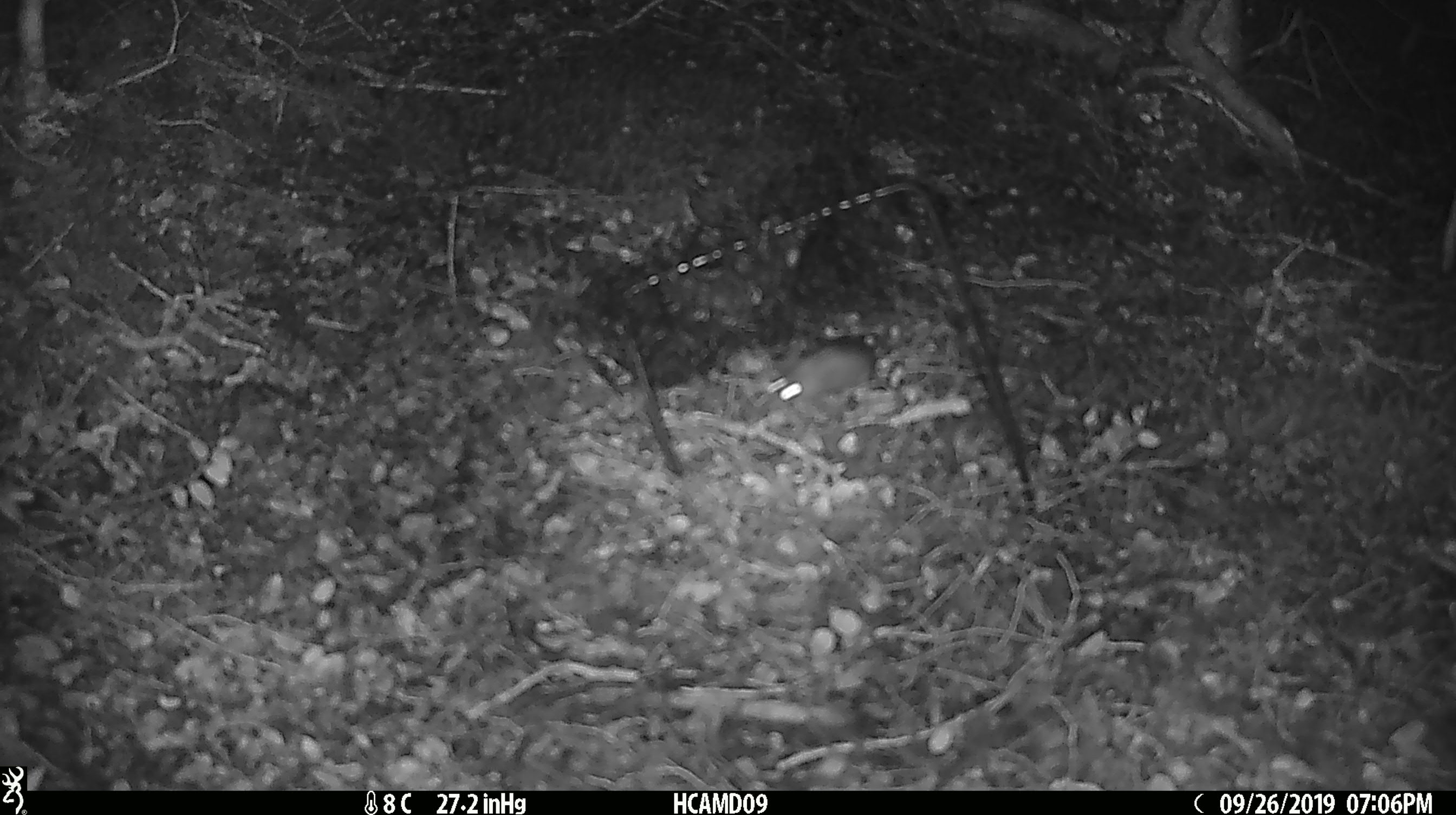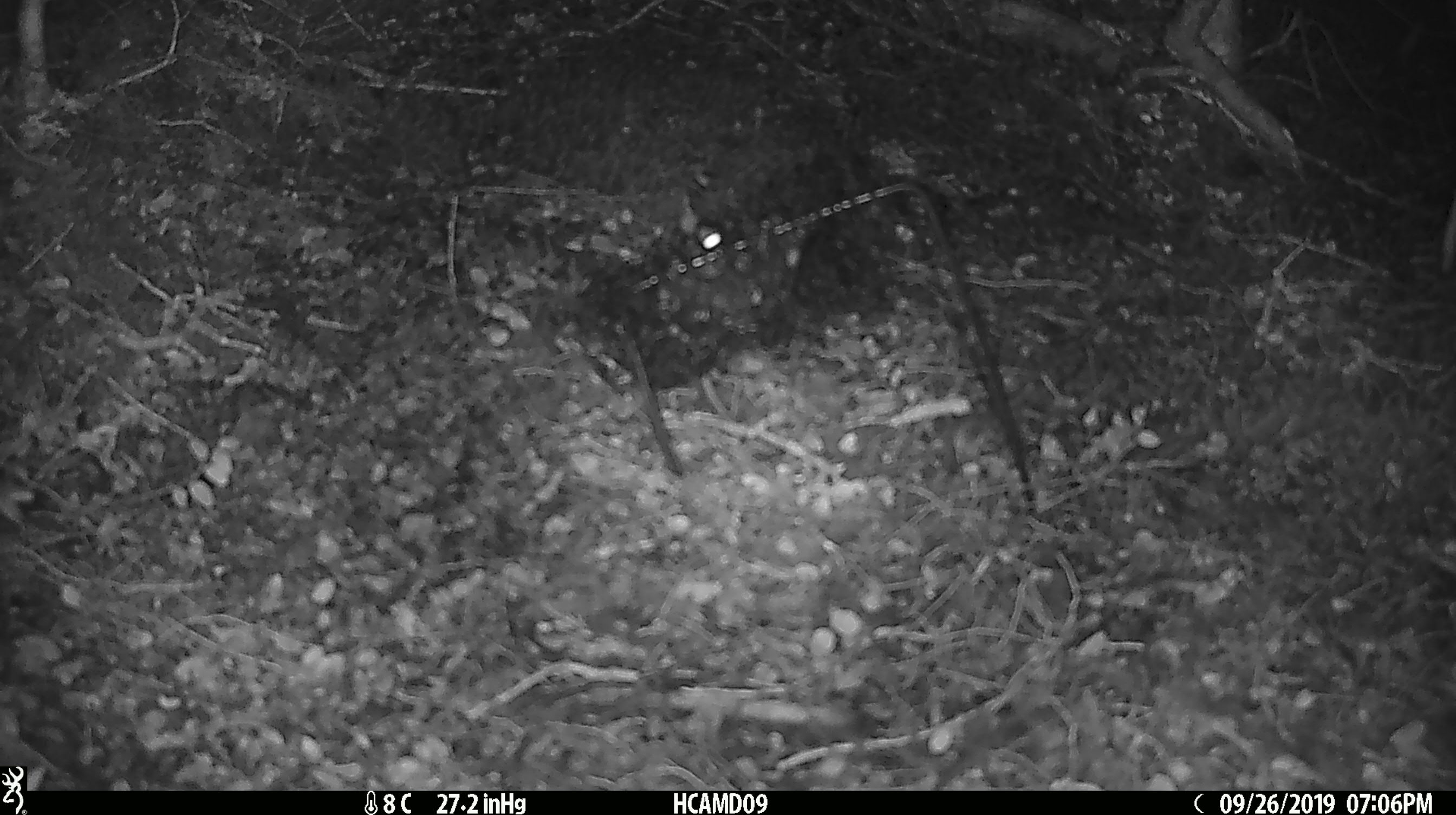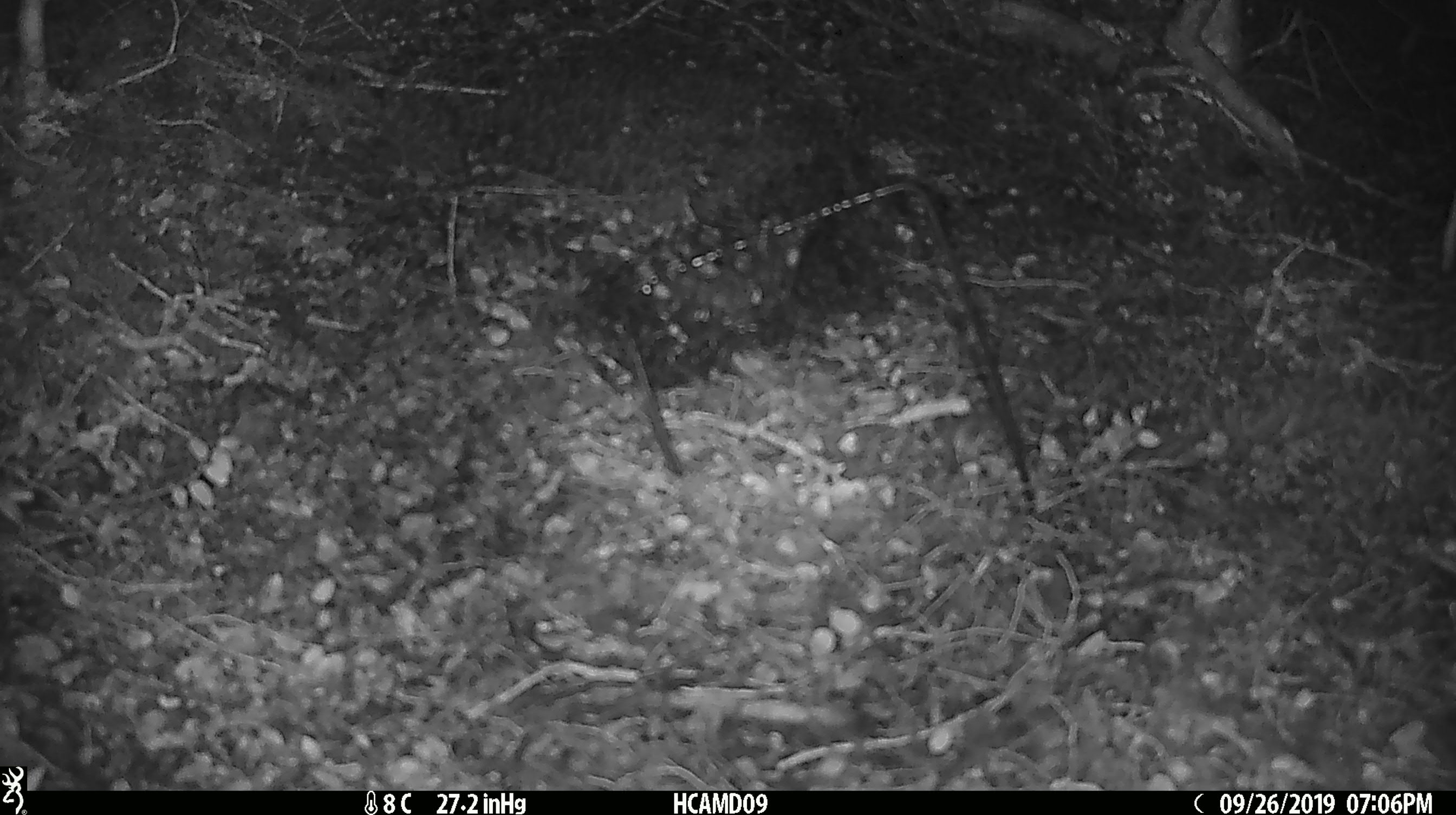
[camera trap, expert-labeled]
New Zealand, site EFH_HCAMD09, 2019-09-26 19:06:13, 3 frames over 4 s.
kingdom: Animalia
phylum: Chordata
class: Mammalia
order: Rodentia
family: Muridae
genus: Mus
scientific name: Mus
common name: mouse